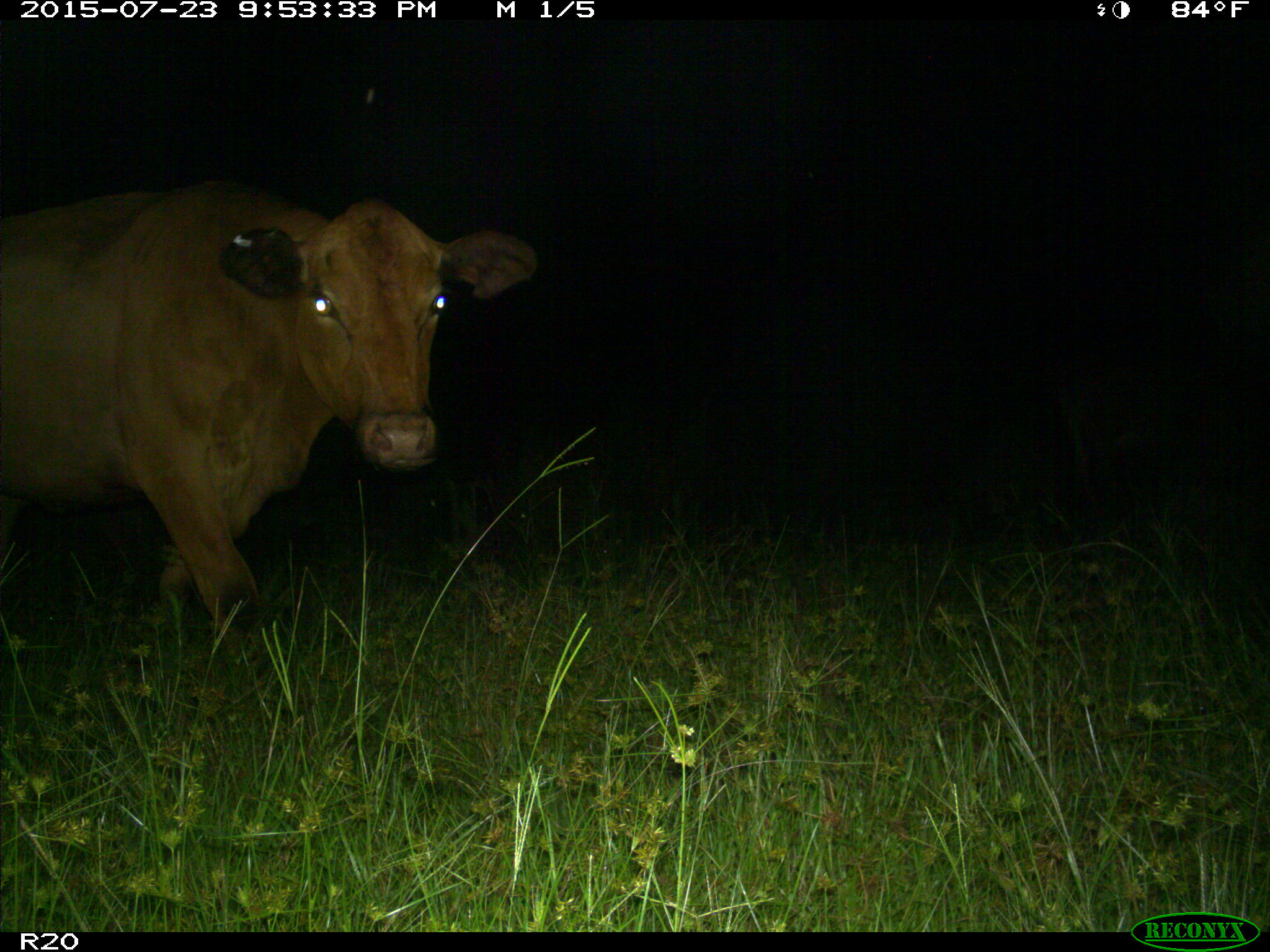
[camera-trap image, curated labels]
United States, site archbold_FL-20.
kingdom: Animalia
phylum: Chordata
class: Mammalia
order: Artiodactyla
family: Bovidae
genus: Bos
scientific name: Bos taurus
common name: domestic cow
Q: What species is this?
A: Bos taurus (domestic cow).